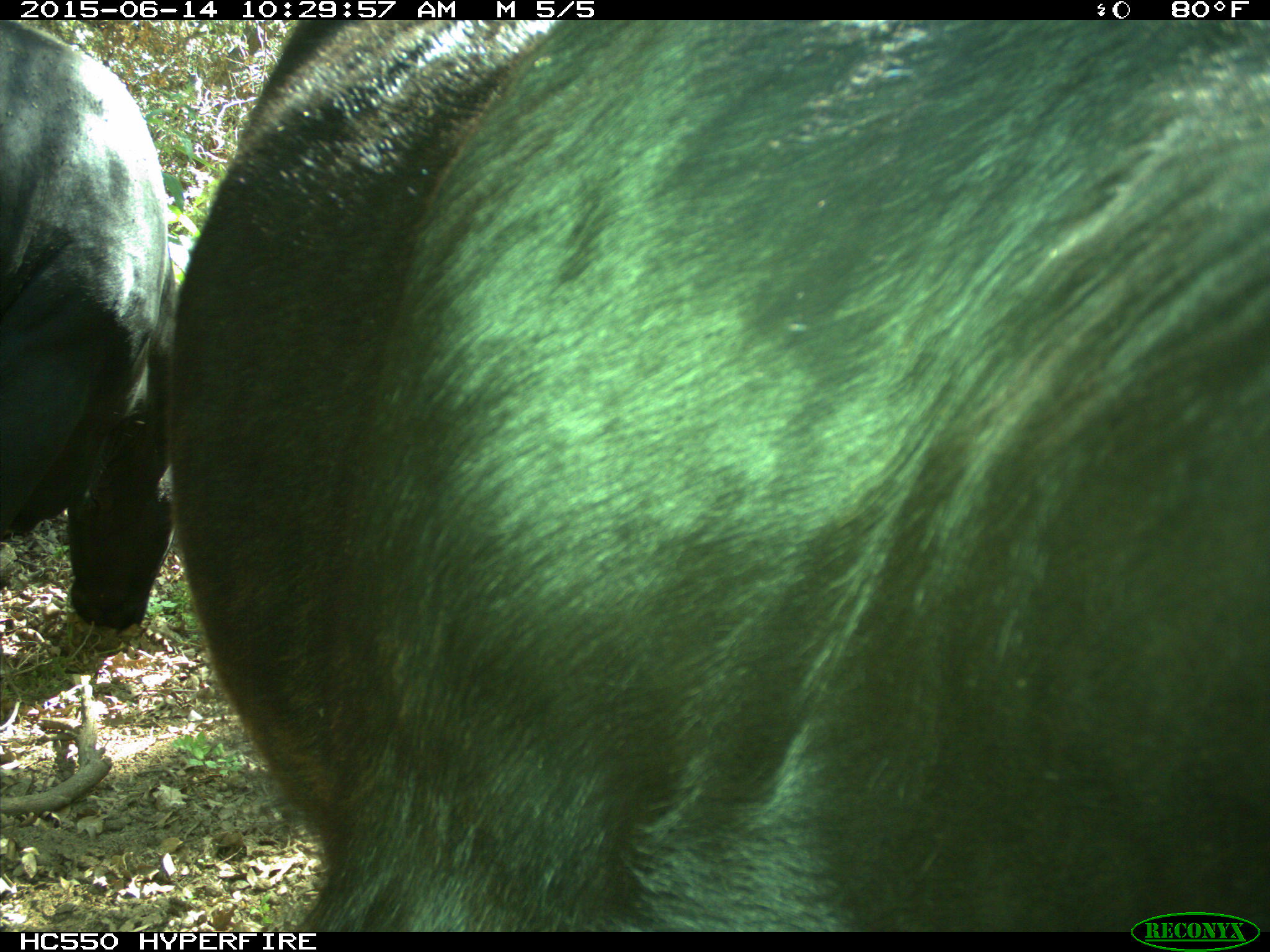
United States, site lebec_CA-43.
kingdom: Animalia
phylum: Chordata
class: Mammalia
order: Artiodactyla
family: Bovidae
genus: Bos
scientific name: Bos taurus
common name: domestic cow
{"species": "Bos taurus (domestic cow)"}